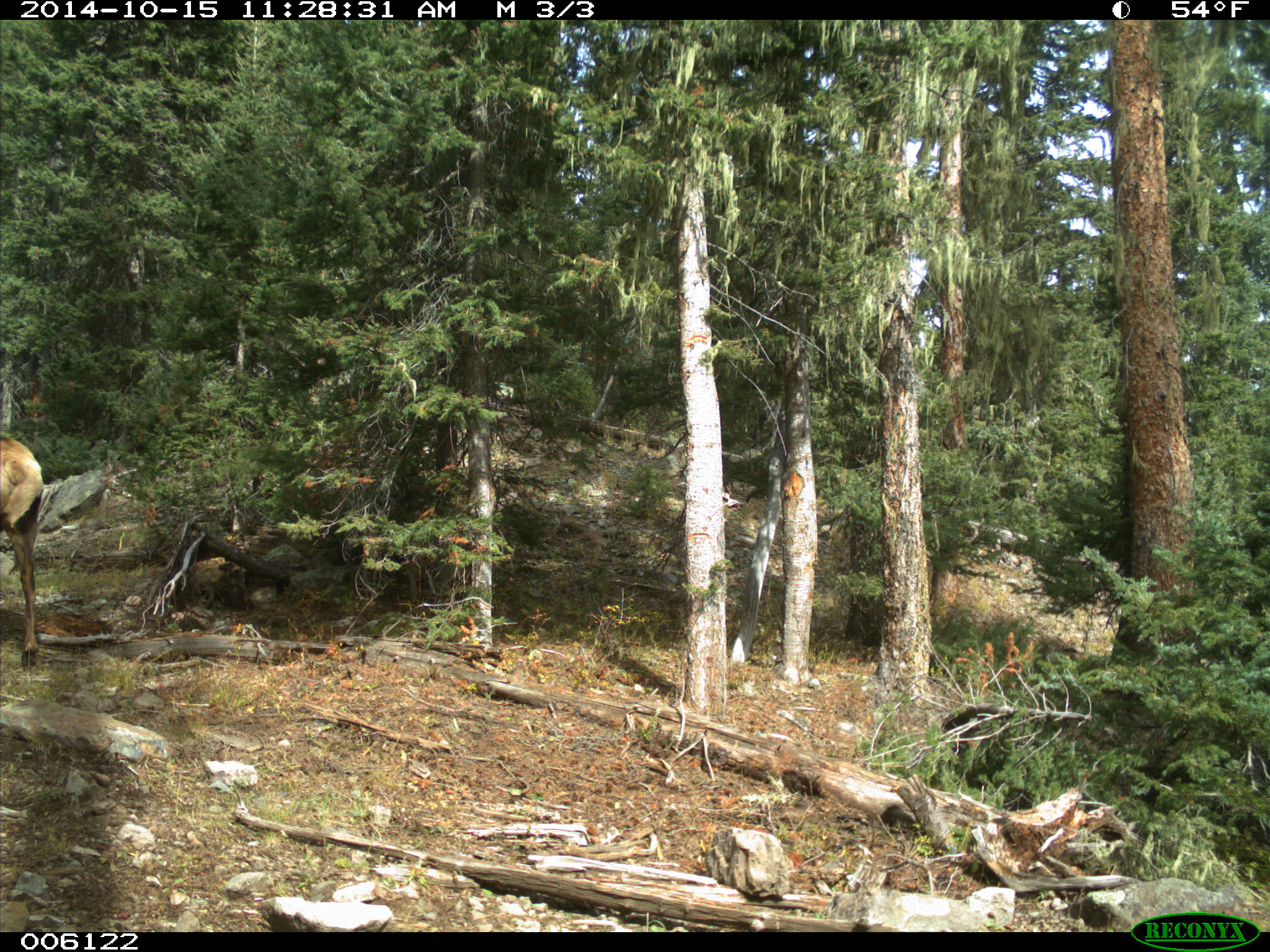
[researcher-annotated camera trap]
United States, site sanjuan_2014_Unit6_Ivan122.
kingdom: Animalia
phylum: Chordata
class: Mammalia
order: Artiodactyla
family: Cervidae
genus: Cervus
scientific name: Cervus elaphus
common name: red deer